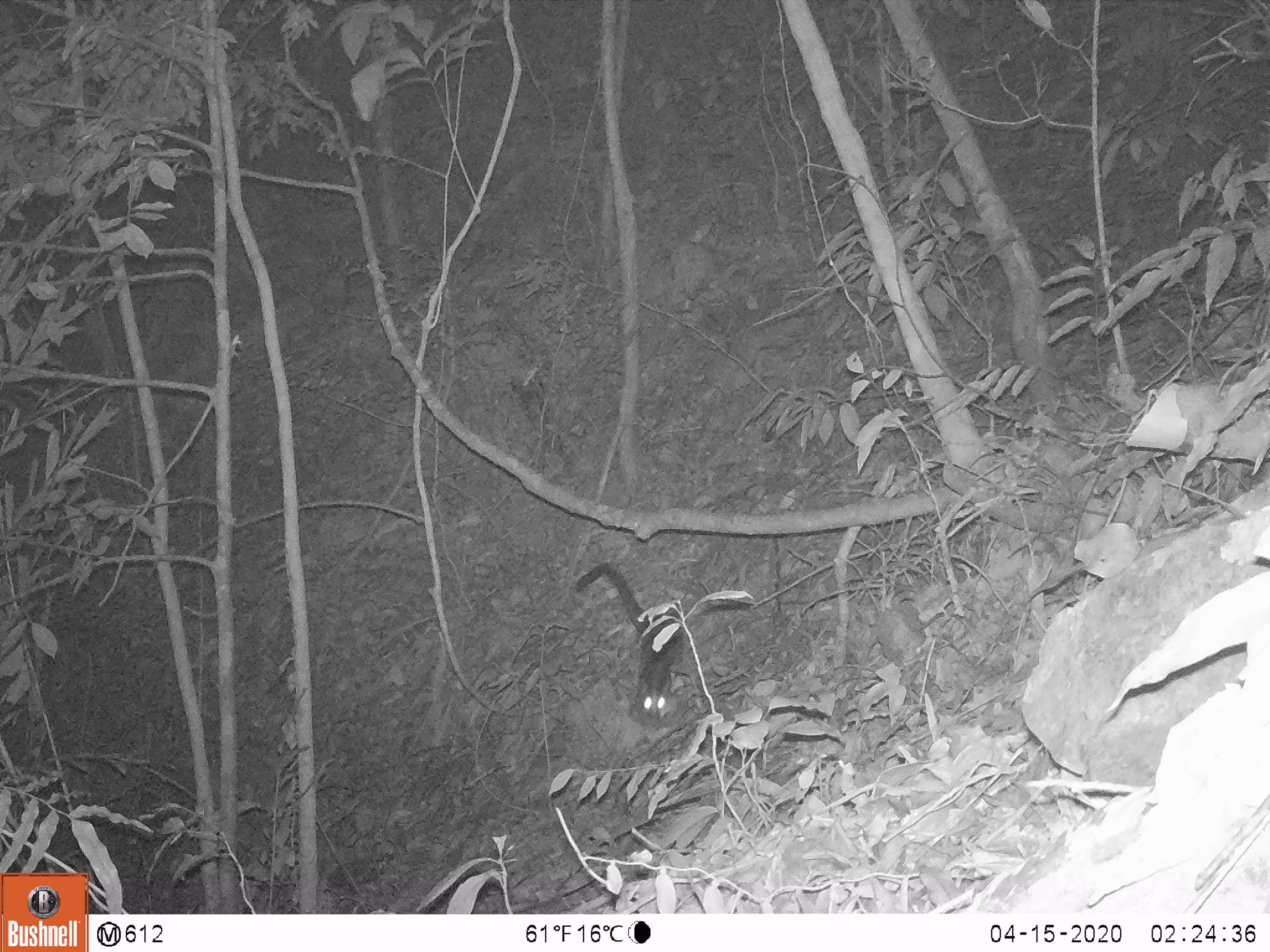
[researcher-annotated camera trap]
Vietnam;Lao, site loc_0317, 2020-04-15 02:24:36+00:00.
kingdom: Animalia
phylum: Chordata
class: Mammalia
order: Carnivora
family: Viverridae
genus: Paguma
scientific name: Paguma larvata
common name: masked palm civet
Masked palm civet (Paguma larvata). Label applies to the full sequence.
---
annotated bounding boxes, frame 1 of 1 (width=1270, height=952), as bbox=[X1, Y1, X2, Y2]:
masked palm civet: bbox=[576, 564, 683, 726]